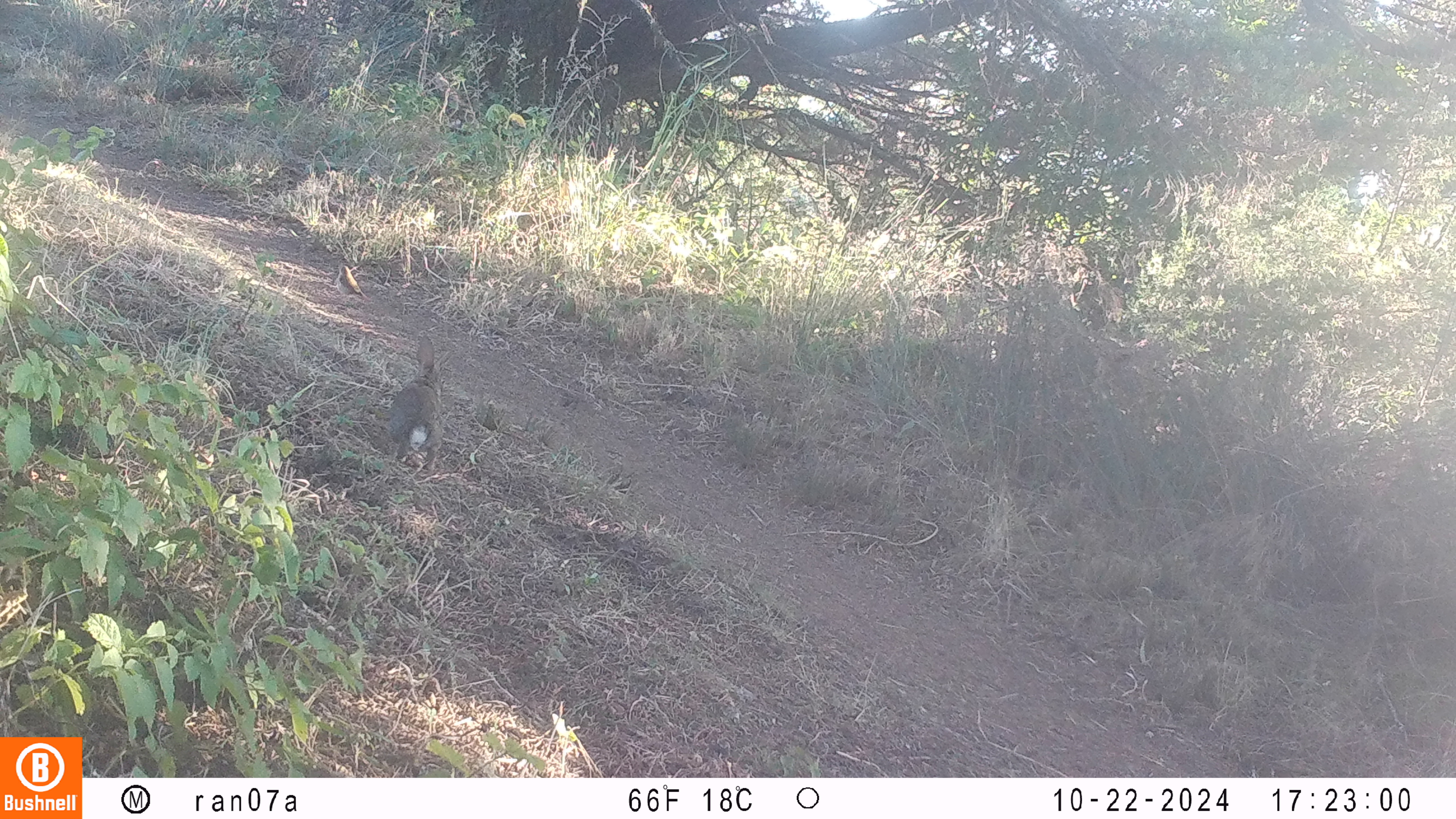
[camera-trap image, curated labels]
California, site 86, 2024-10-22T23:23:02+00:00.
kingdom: Animalia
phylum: Chordata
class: Mammalia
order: Lagomorpha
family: Leporidae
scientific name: Leporidae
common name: rabbit